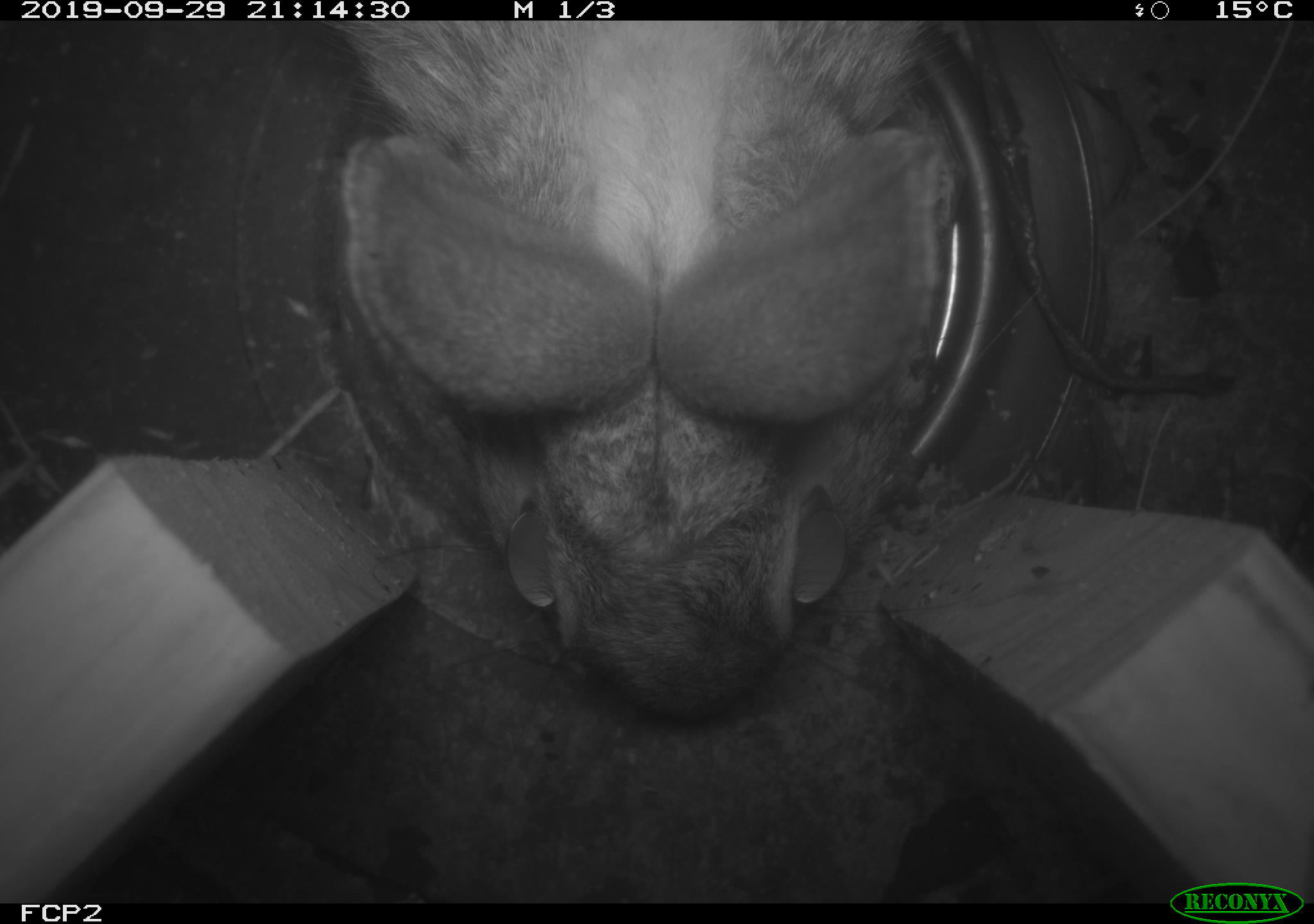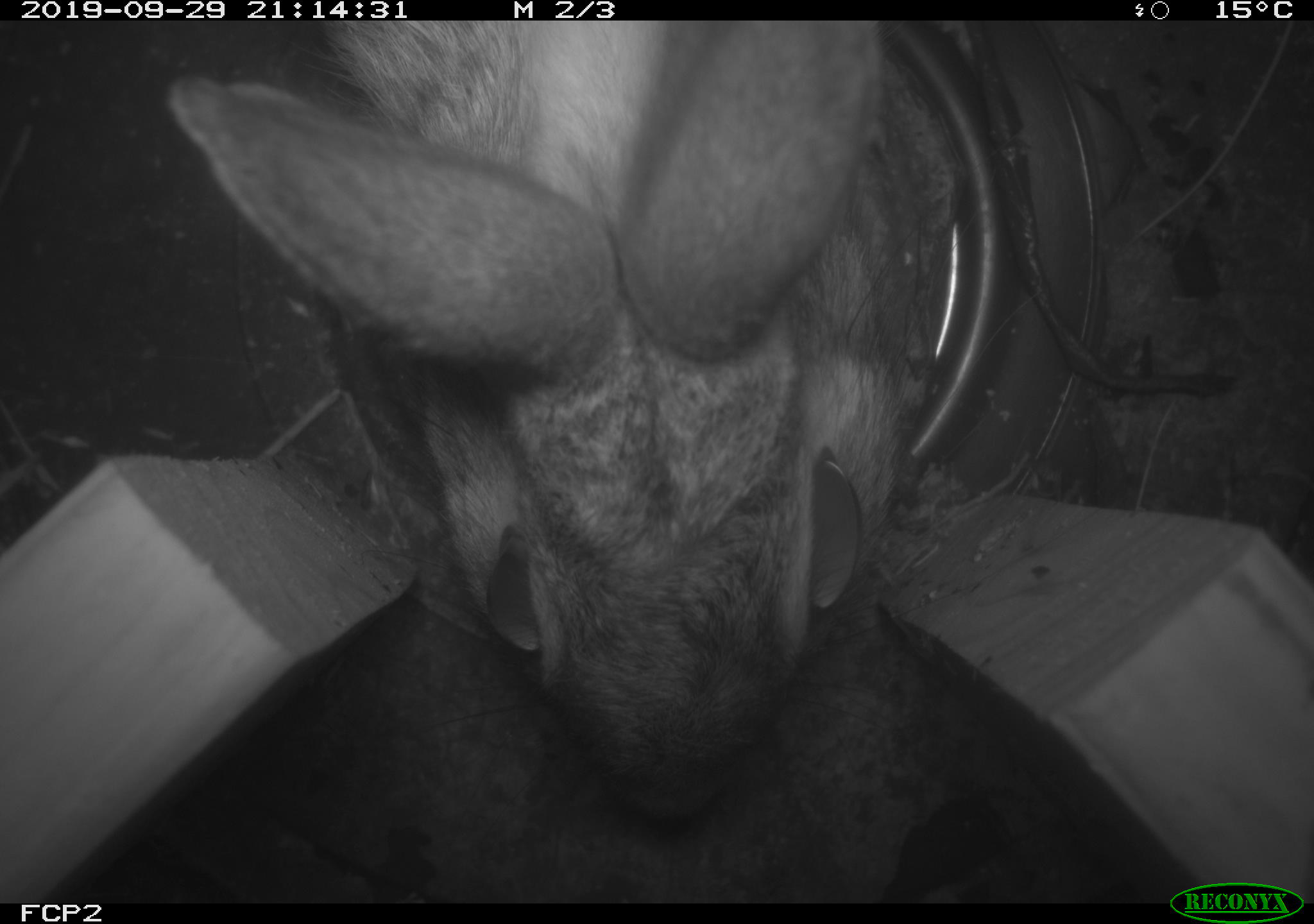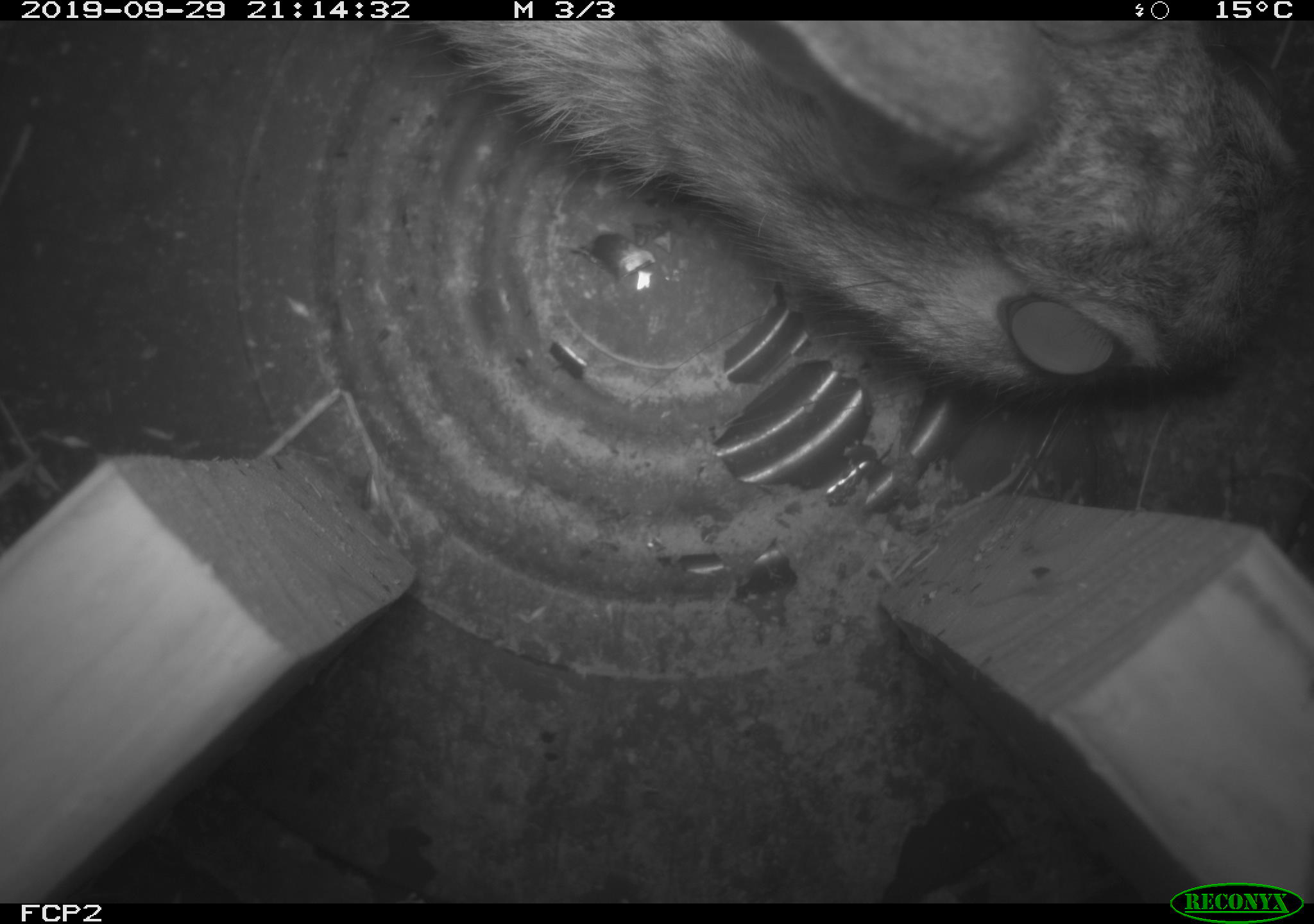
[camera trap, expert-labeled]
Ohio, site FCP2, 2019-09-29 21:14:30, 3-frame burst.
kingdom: Animalia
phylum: Chordata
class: Mammalia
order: Lagomorpha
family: Leporidae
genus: Sylvilagus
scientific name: Sylvilagus floridanus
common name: eastern cottontail